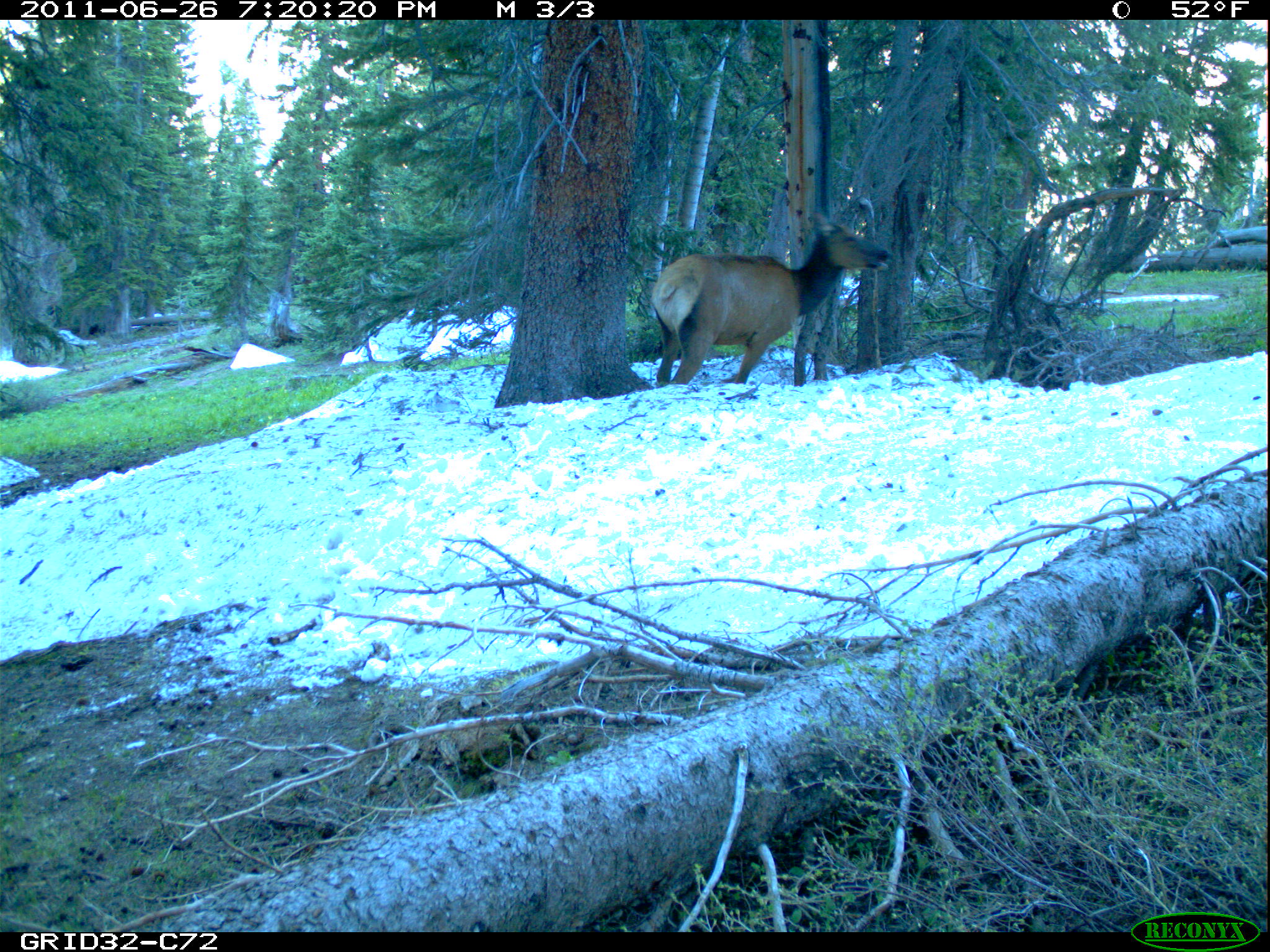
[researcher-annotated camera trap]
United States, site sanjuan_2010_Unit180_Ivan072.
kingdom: Animalia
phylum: Chordata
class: Mammalia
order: Artiodactyla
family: Cervidae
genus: Cervus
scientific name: Cervus elaphus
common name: red deer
Cervus elaphus (red deer).